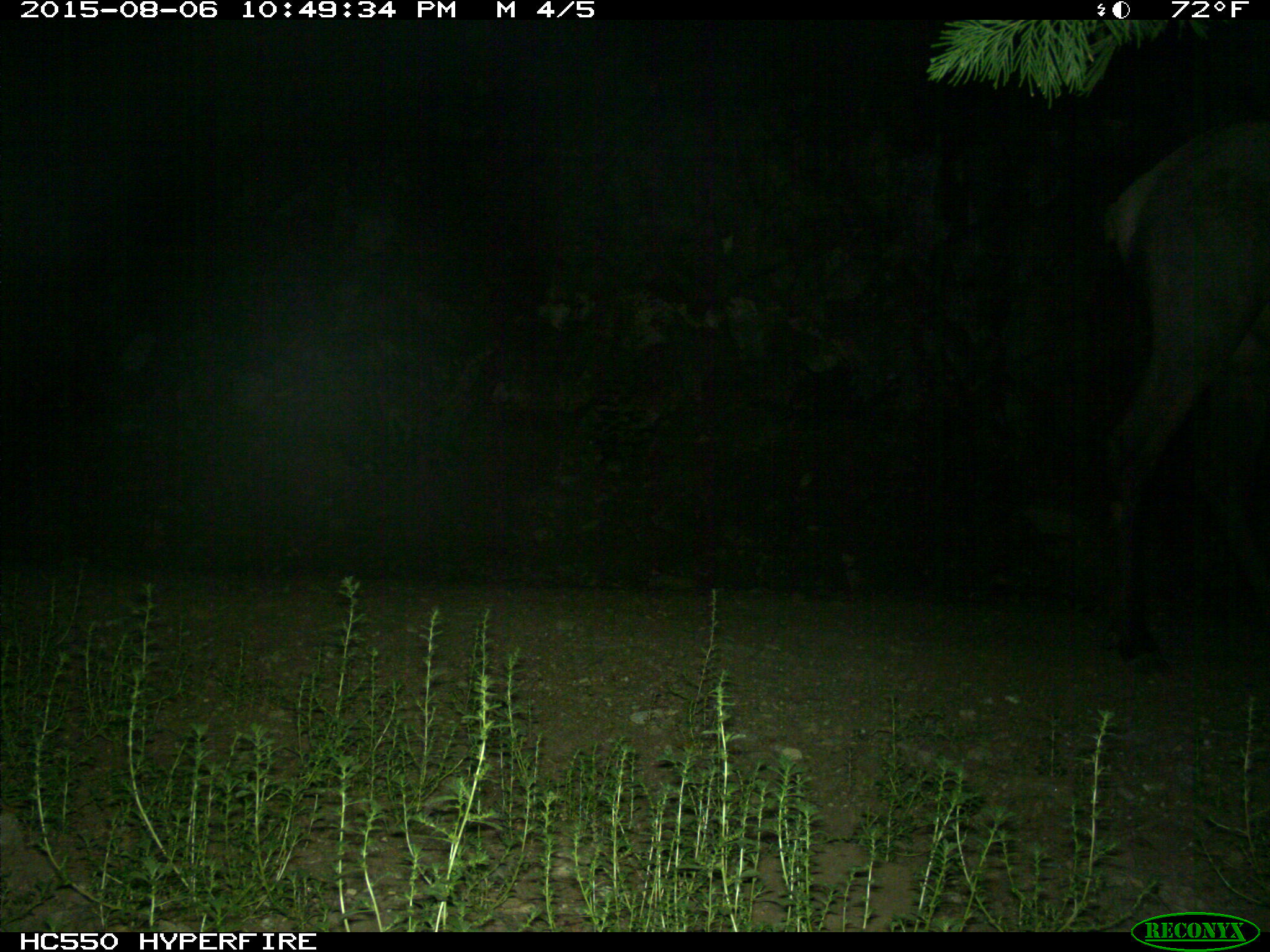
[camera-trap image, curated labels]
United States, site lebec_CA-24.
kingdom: Animalia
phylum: Chordata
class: Mammalia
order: Artiodactyla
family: Cervidae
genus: Cervus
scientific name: Cervus canadensis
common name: elk